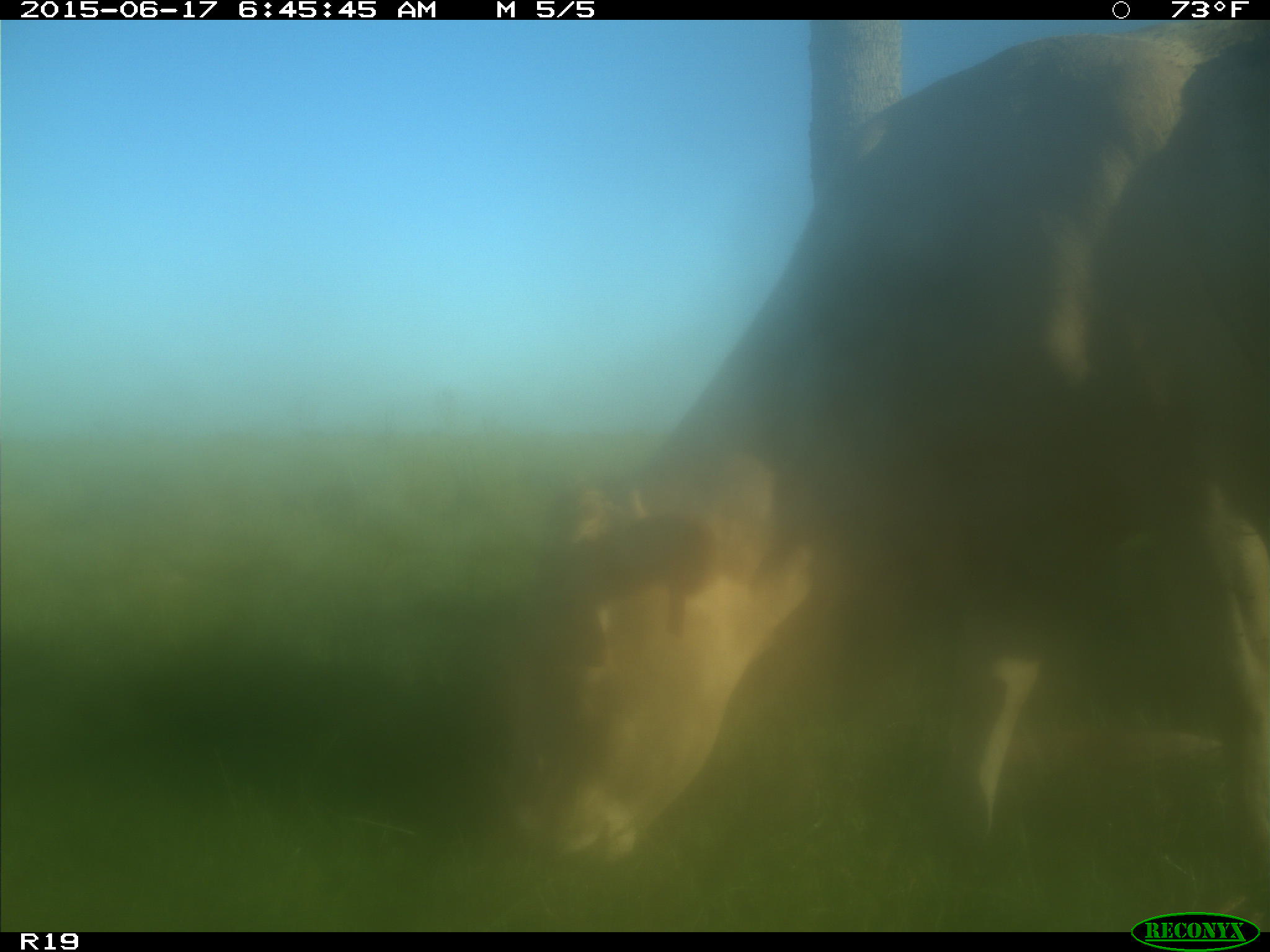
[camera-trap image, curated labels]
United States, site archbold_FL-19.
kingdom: Animalia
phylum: Chordata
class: Mammalia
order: Artiodactyla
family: Bovidae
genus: Bos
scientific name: Bos taurus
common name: domestic cow